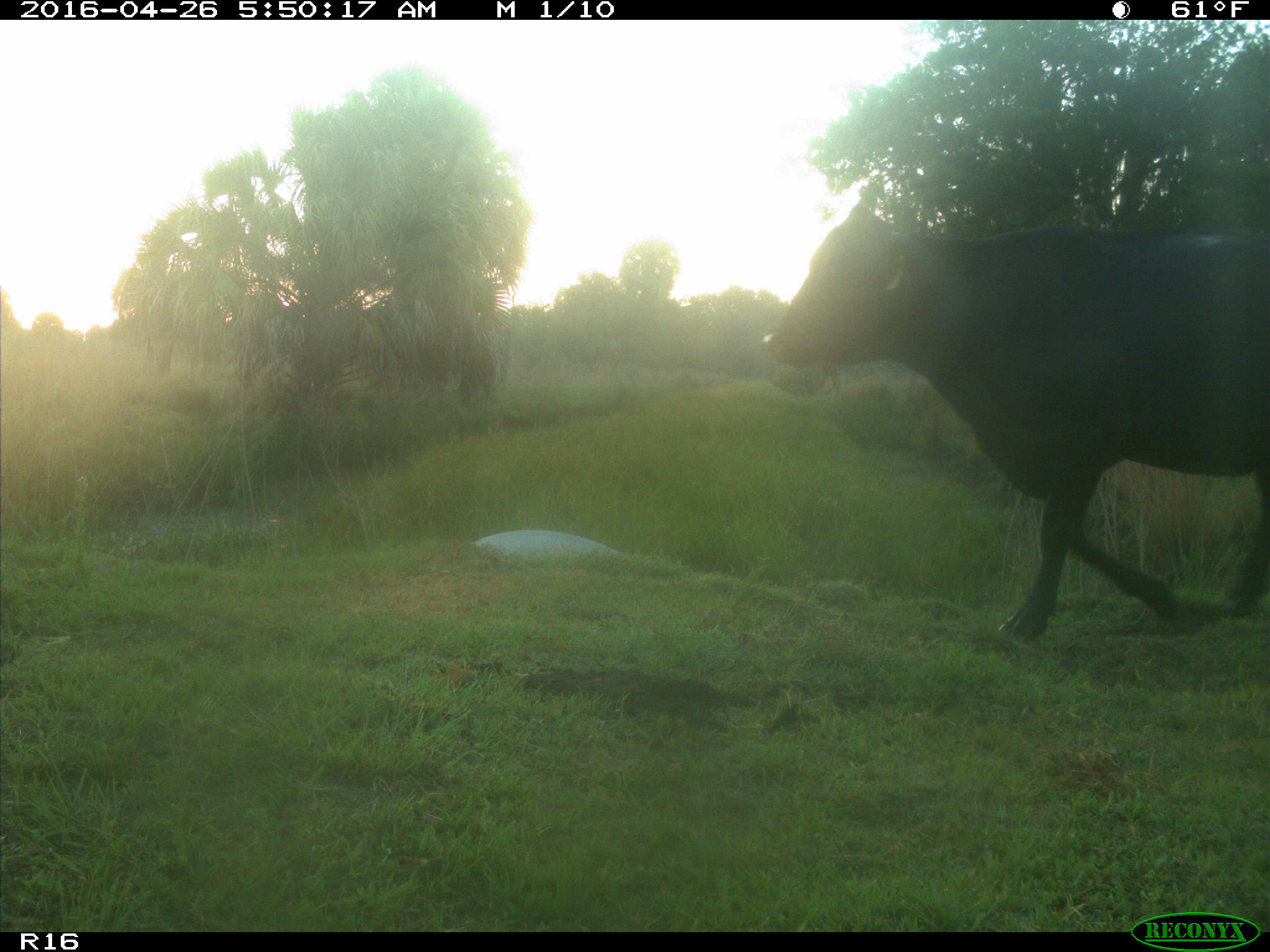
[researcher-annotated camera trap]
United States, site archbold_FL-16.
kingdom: Animalia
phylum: Chordata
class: Mammalia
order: Artiodactyla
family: Bovidae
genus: Bos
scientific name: Bos taurus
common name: domestic cow